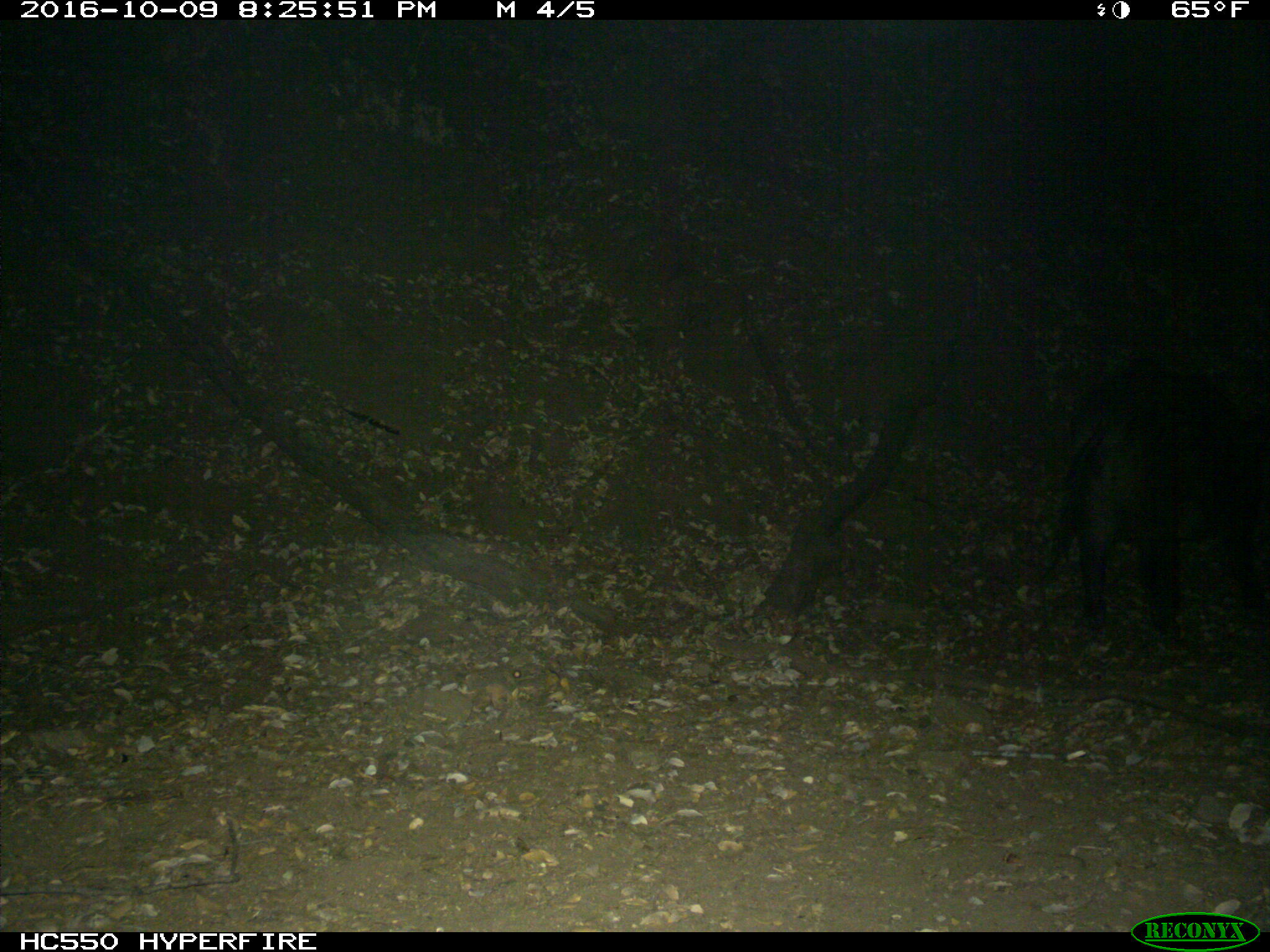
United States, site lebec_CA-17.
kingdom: Animalia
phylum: Chordata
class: Mammalia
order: Artiodactyla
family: Suidae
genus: Sus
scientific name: Sus scrofa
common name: wild boar